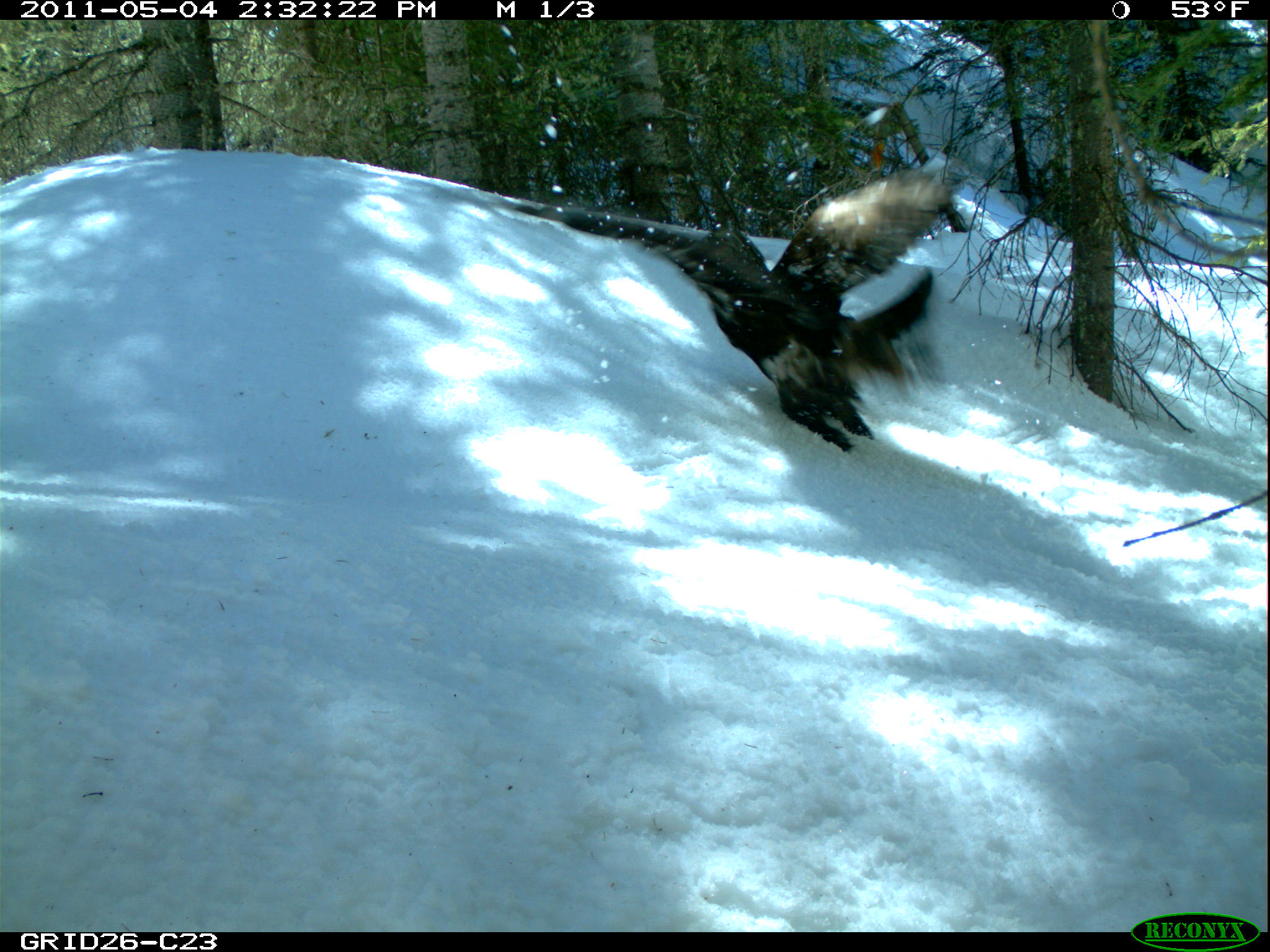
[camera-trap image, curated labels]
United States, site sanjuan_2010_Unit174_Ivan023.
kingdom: Animalia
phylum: Chordata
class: Aves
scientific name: Aves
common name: birds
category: unidentified bird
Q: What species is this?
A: Unidentified bird (birds) (Aves).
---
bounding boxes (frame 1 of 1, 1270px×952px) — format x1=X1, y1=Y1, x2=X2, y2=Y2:
animal: x1=662, y1=166, x2=949, y2=453